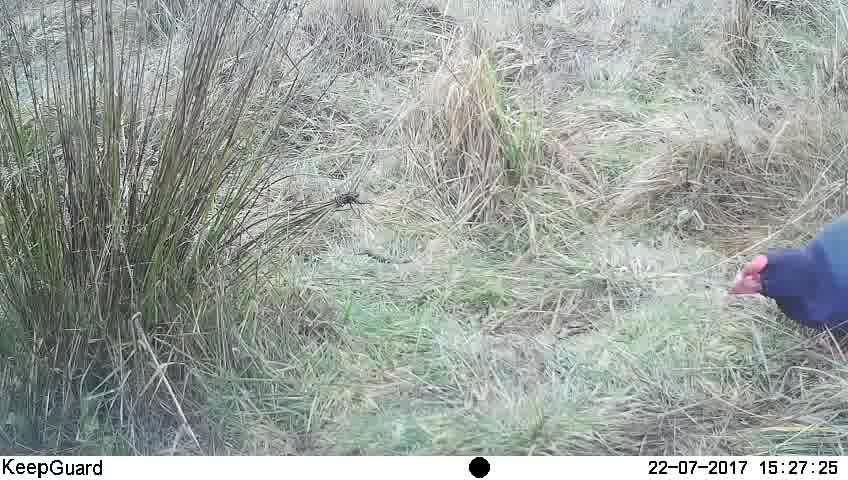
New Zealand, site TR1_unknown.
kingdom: Animalia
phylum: Chordata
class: Aves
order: Gruiformes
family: Rallidae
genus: Porphyrio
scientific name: Porphyrio mantelli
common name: takahe